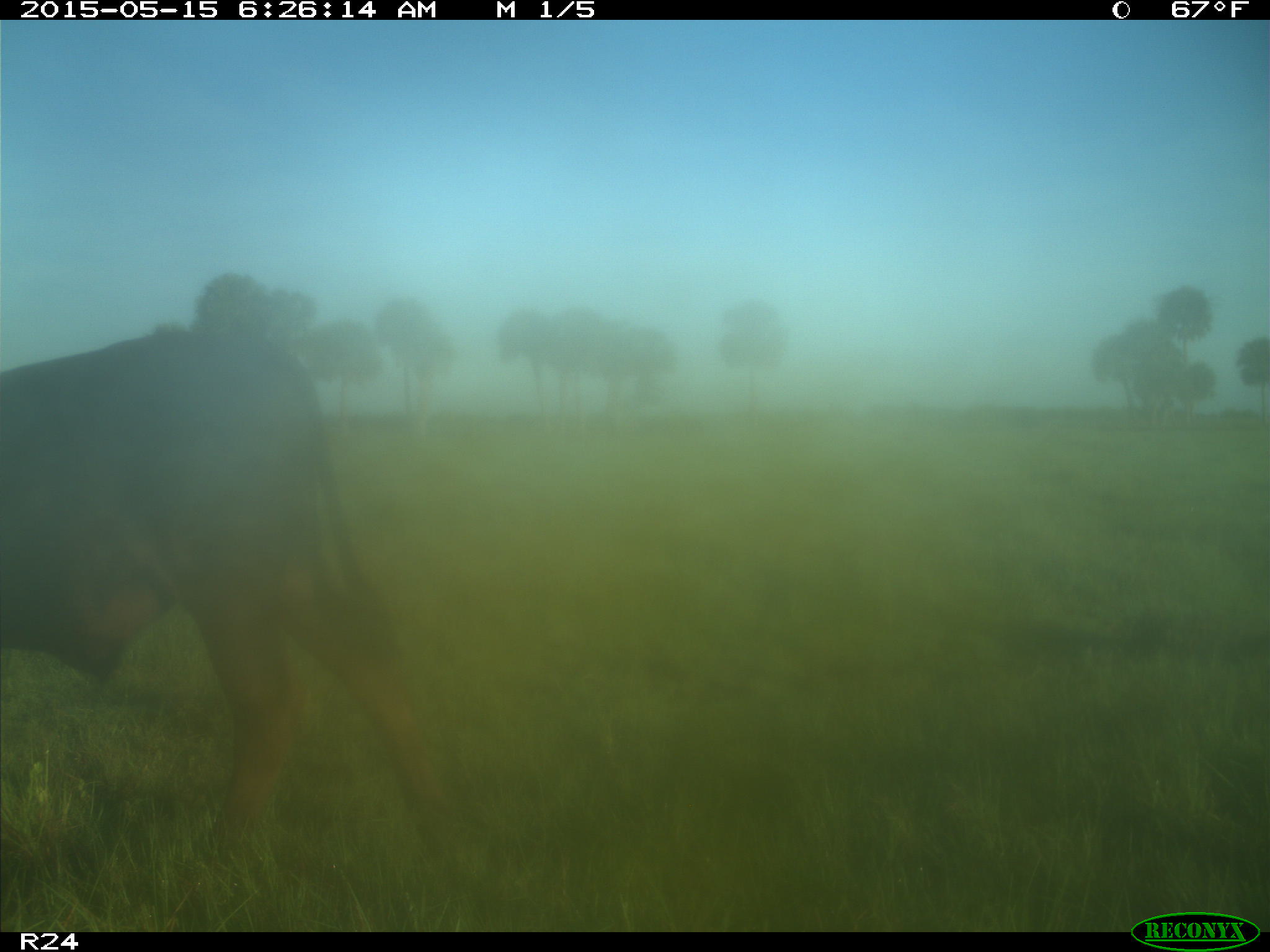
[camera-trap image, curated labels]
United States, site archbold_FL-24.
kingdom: Animalia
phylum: Chordata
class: Mammalia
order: Artiodactyla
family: Bovidae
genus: Bos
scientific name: Bos taurus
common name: domestic cow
Bos taurus (domestic cow).